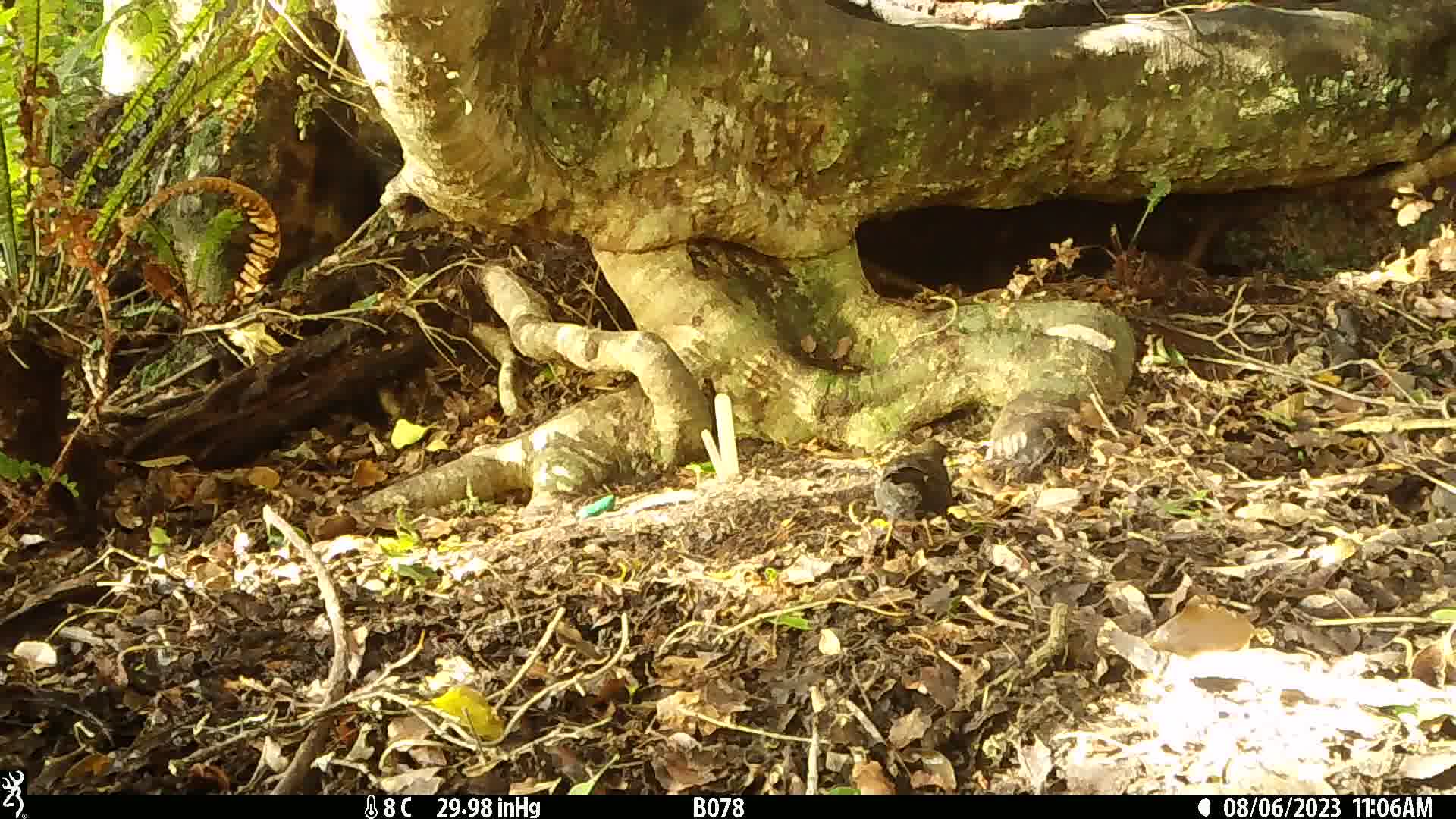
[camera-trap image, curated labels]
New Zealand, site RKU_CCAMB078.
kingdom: Animalia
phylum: Chordata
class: Aves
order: Passeriformes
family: Turdidae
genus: Turdus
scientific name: Turdus merula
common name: eurasian blackbird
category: blackbird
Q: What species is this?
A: Blackbird (eurasian blackbird) (Turdus merula).